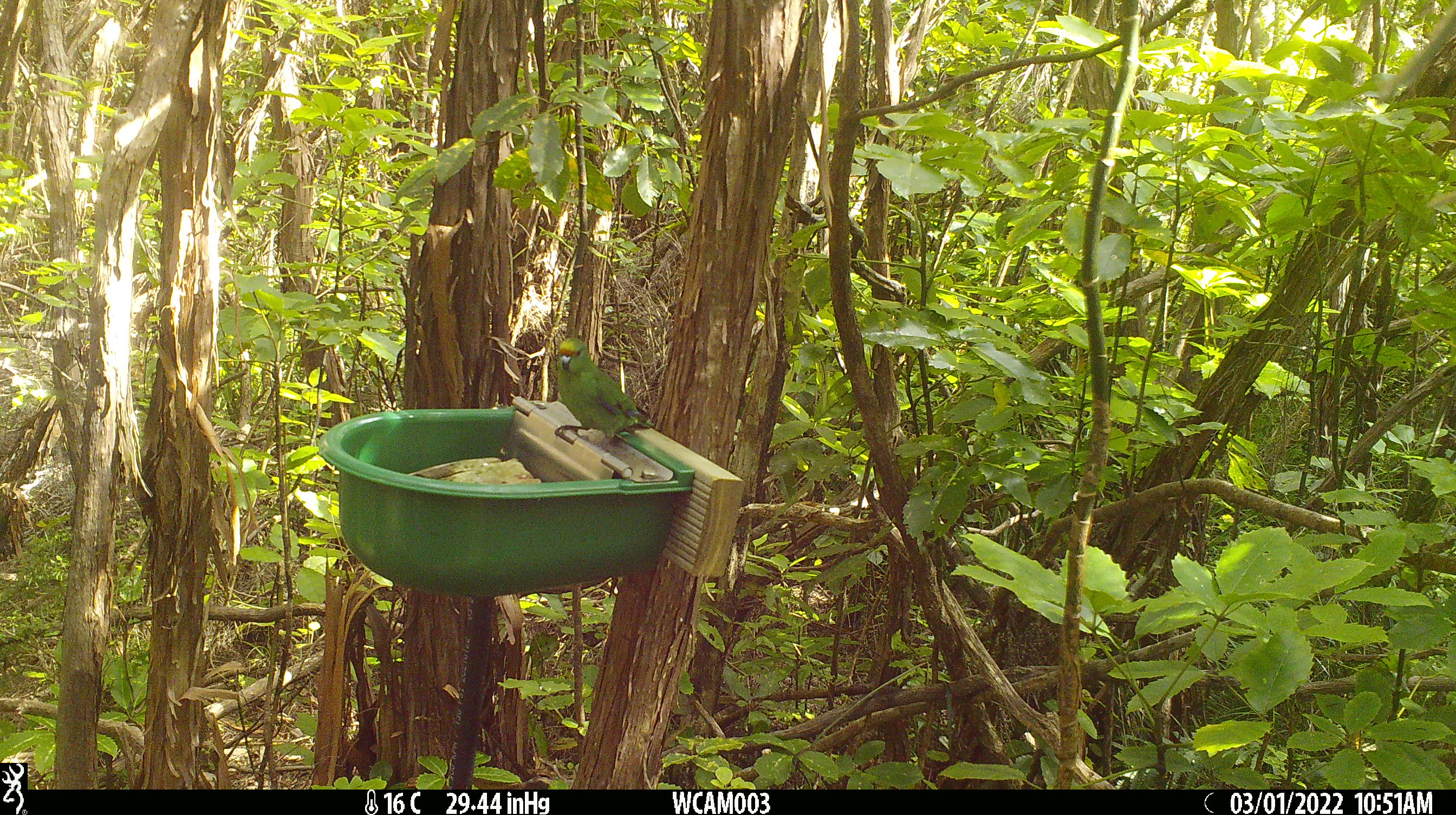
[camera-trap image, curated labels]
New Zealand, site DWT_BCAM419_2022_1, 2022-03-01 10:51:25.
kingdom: Animalia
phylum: Chordata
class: Aves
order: Psittaciformes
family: Psittaculidae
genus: Cyanoramphus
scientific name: Cyanoramphus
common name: parakeet